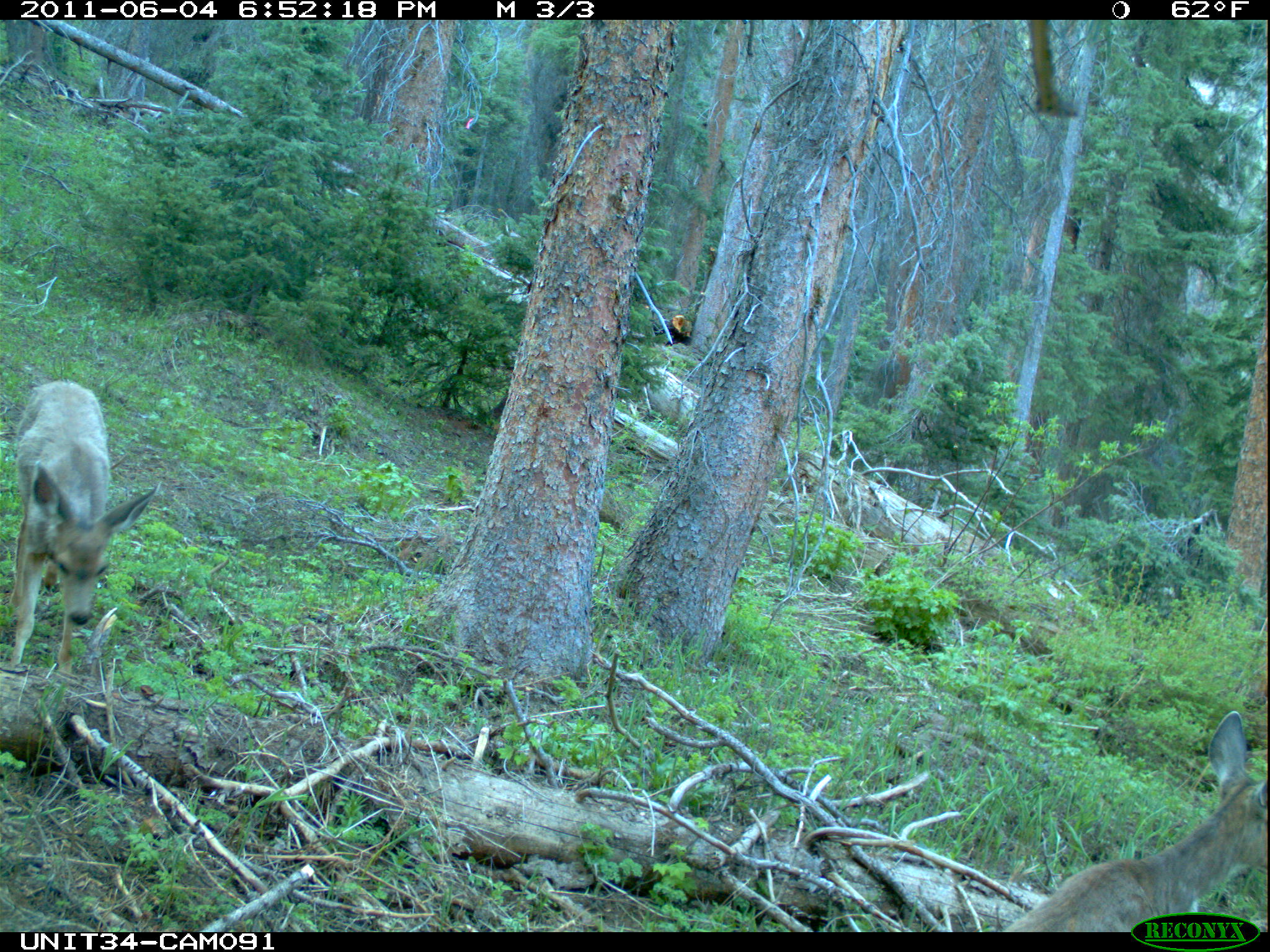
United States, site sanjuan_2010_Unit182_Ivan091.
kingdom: Animalia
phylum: Chordata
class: Mammalia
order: Artiodactyla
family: Cervidae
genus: Odocoileus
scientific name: Odocoileus hemionus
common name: mule deer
Odocoileus hemionus (mule deer).